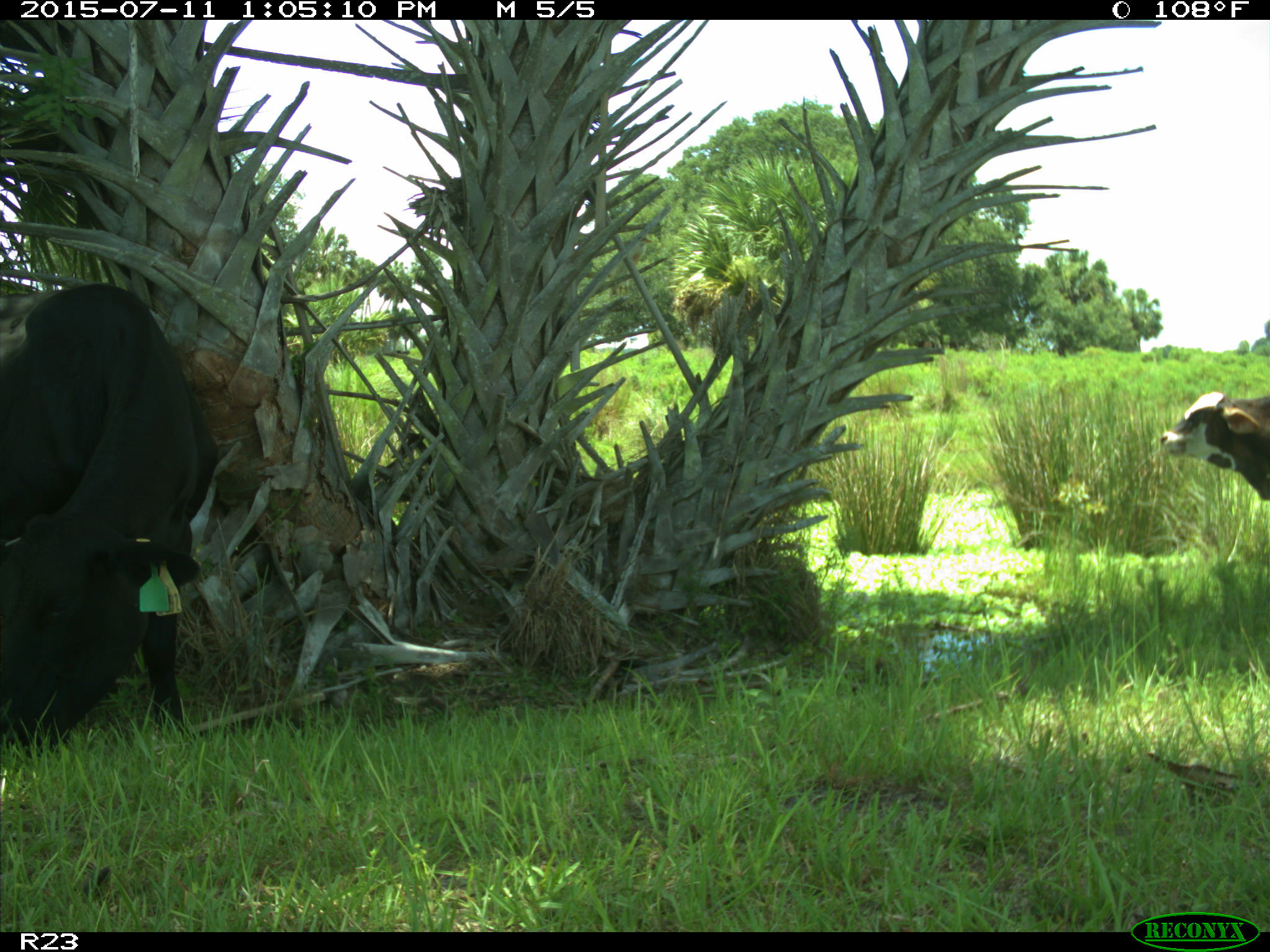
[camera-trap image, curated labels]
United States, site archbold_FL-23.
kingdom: Animalia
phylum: Chordata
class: Mammalia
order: Artiodactyla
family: Bovidae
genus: Bos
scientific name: Bos taurus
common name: domestic cow